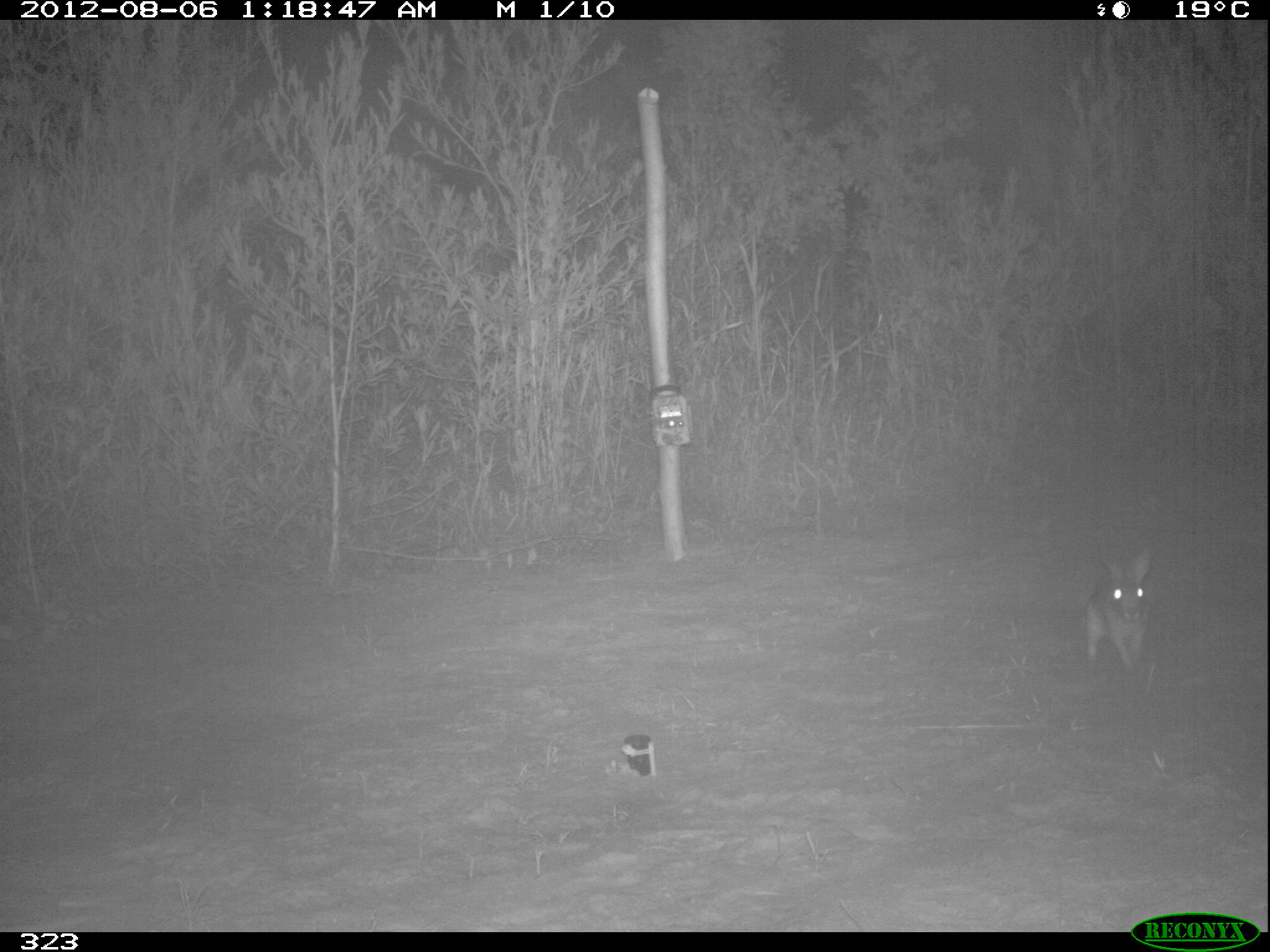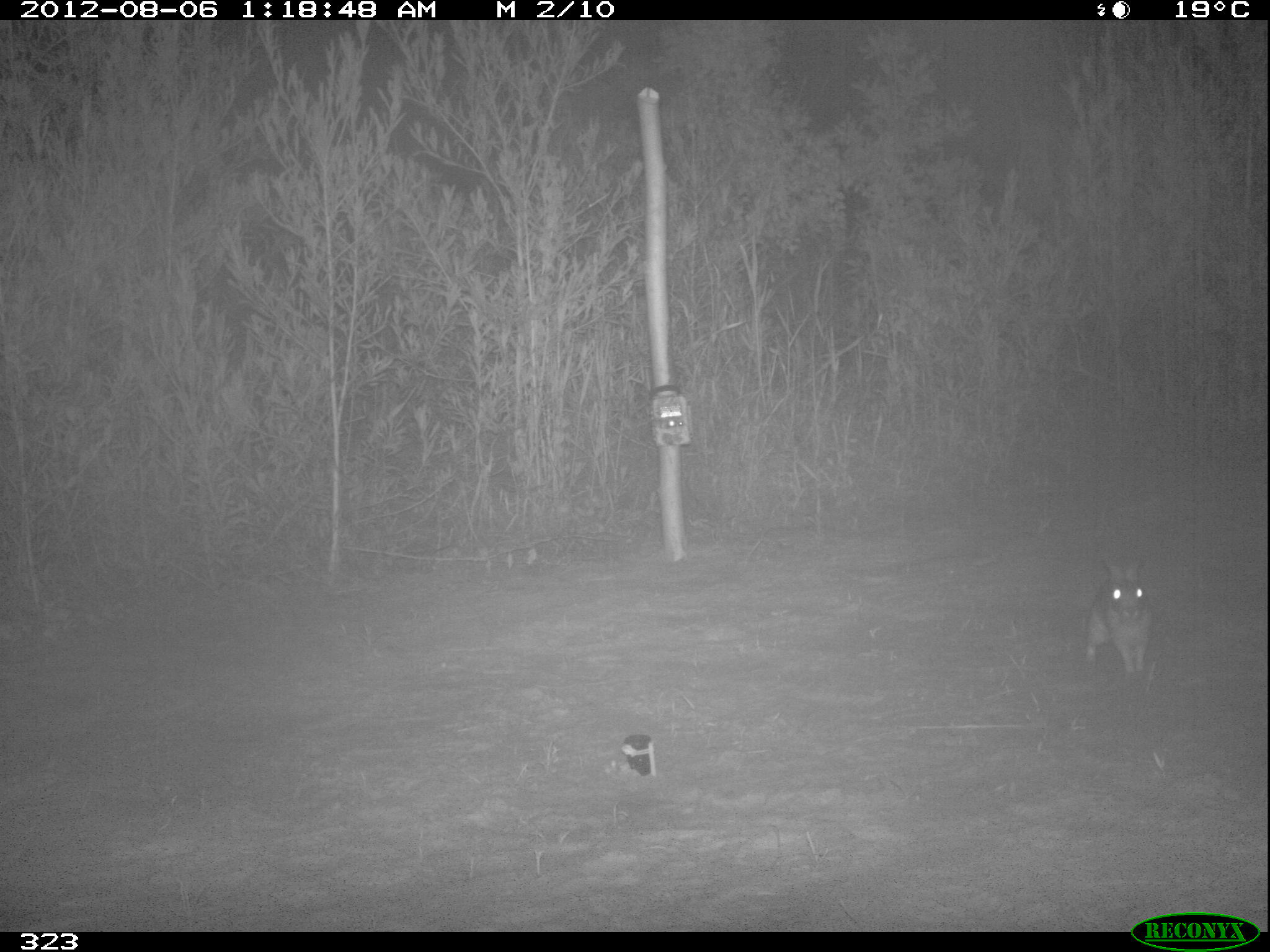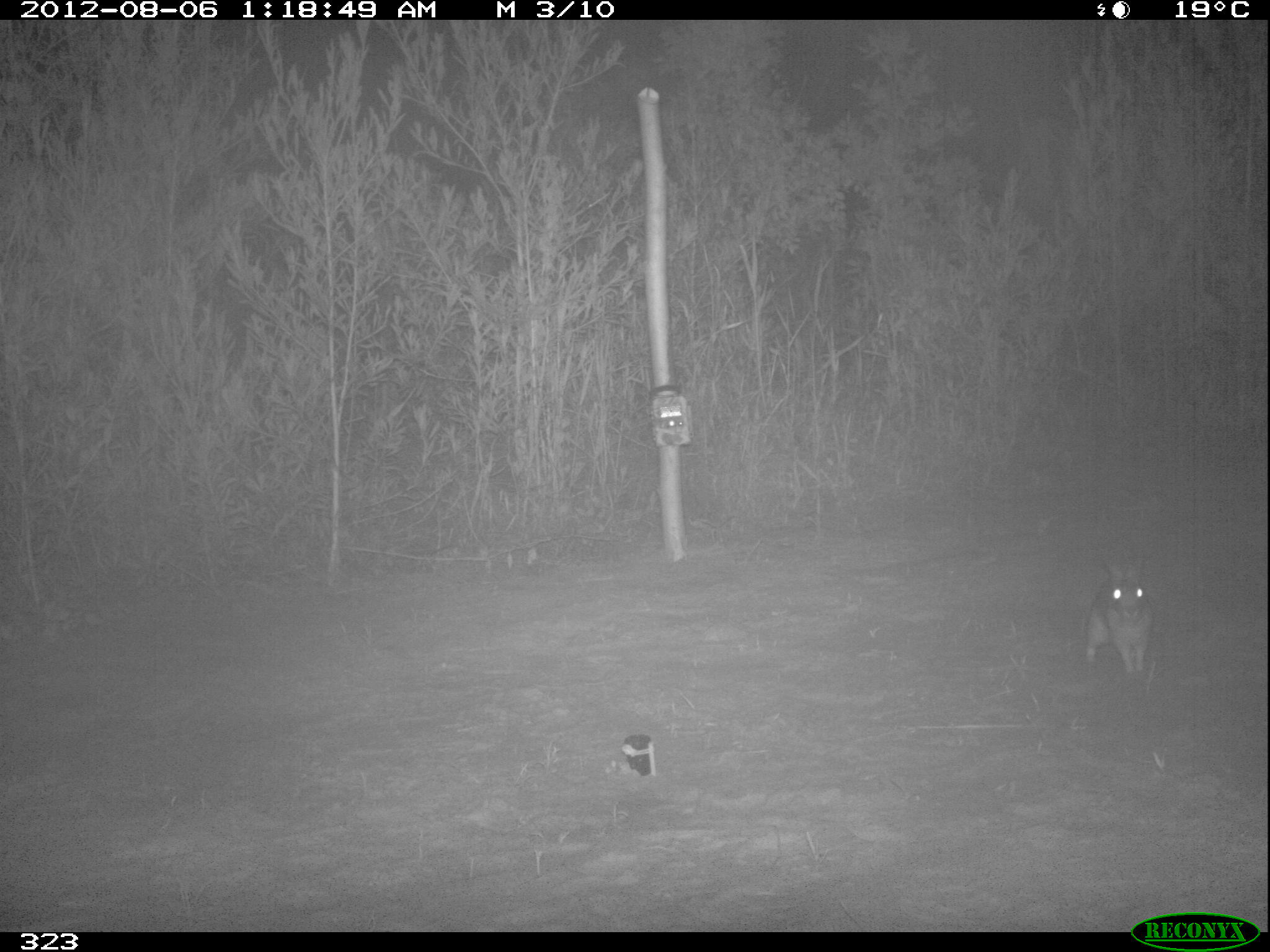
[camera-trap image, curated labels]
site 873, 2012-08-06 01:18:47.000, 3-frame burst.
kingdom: Animalia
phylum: Chordata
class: Mammalia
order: Lagomorpha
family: Leporidae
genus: Sylvilagus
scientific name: Sylvilagus brasiliensis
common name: tapeti